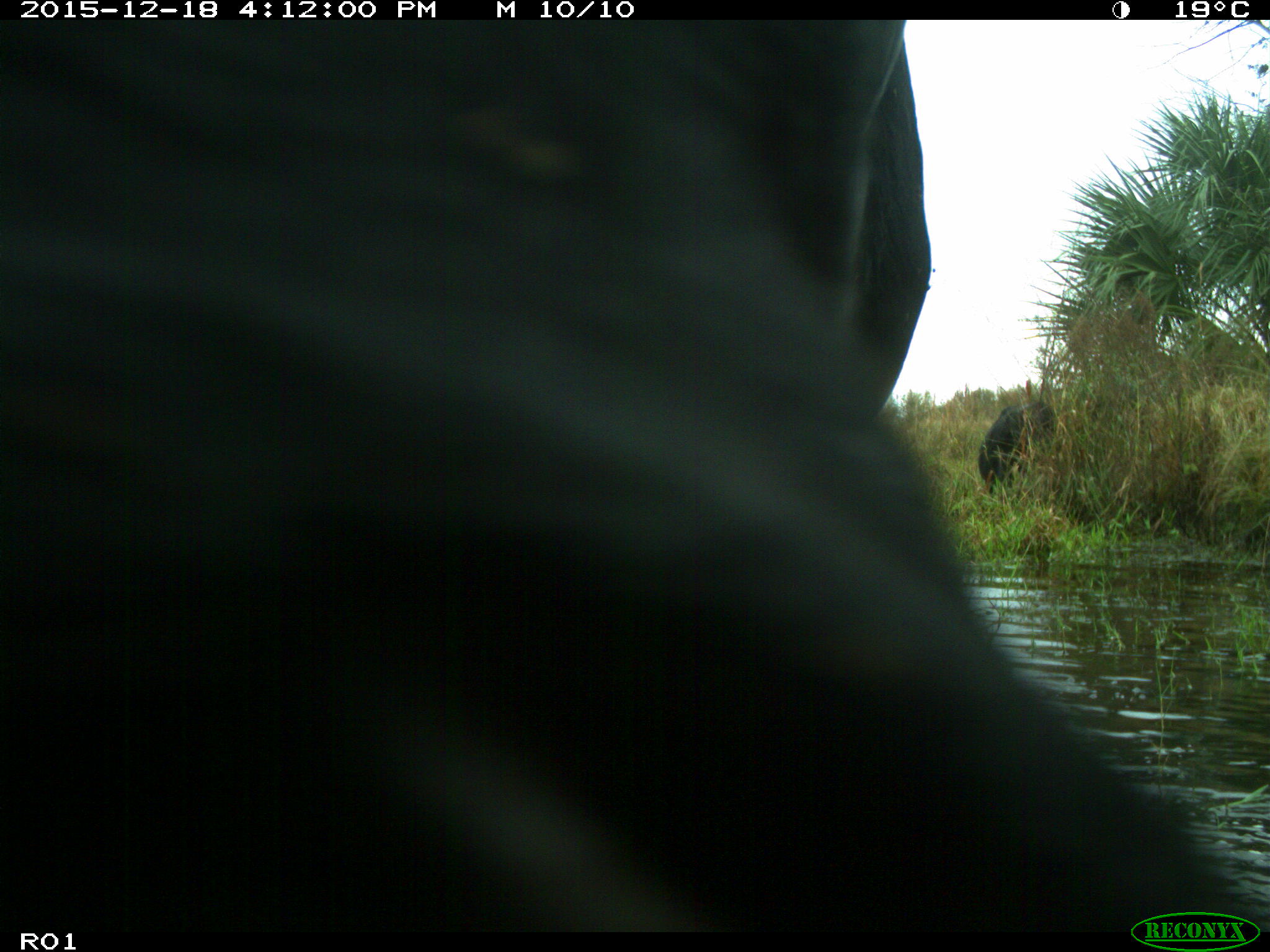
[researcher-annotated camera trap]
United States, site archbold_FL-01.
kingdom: Animalia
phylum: Chordata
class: Mammalia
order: Artiodactyla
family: Bovidae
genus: Bos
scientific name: Bos taurus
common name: domestic cow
Bos taurus (domestic cow).